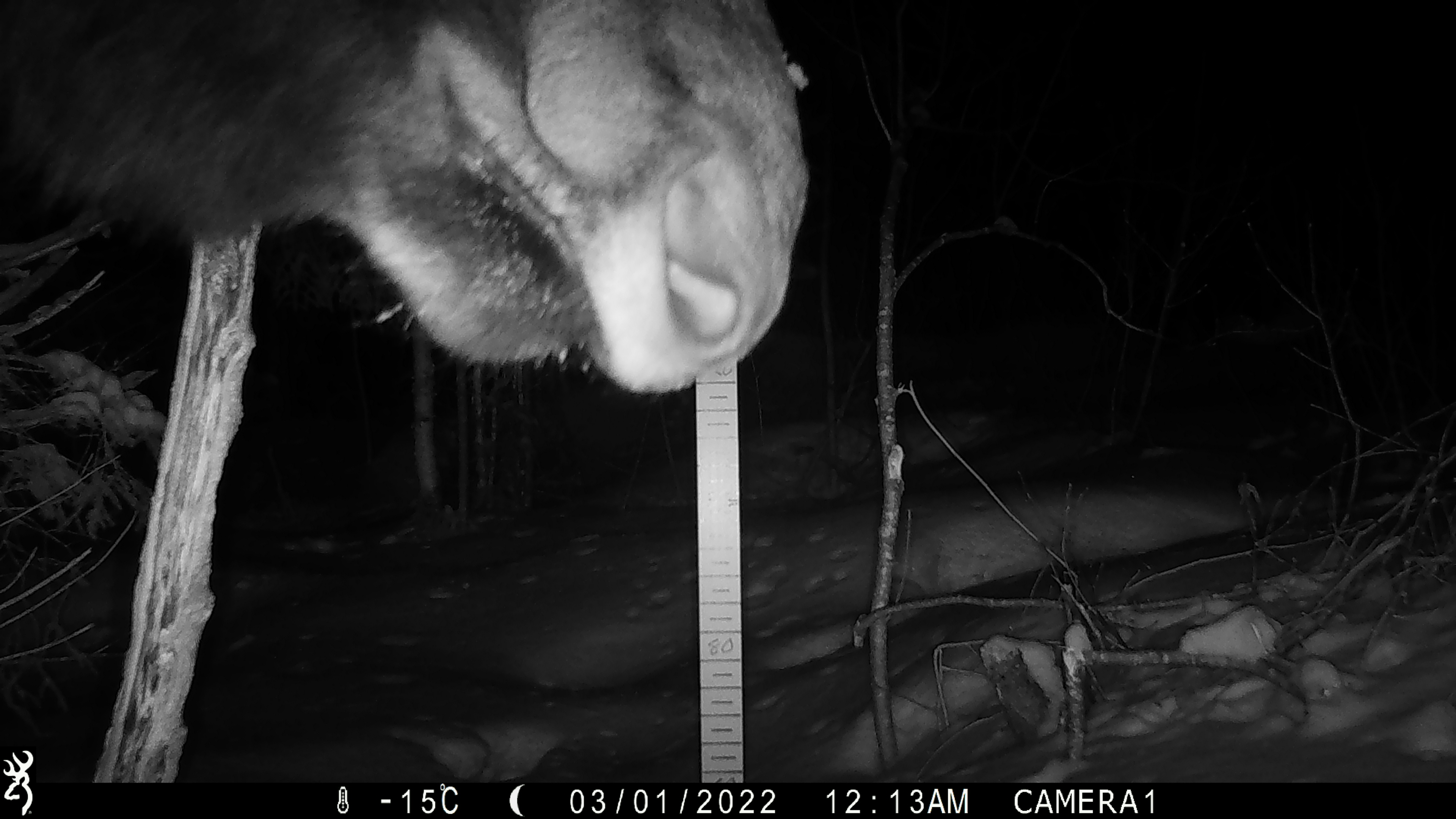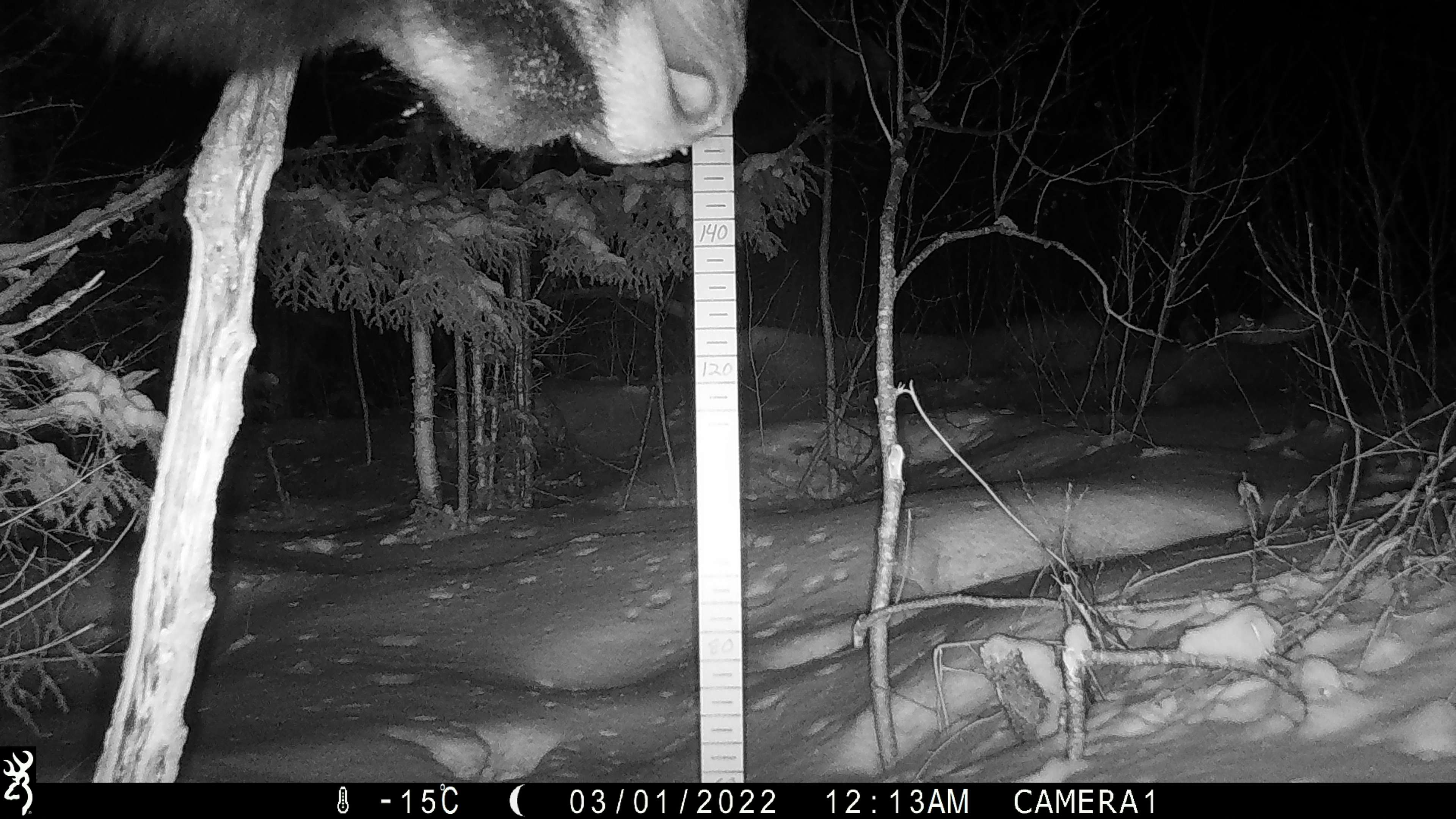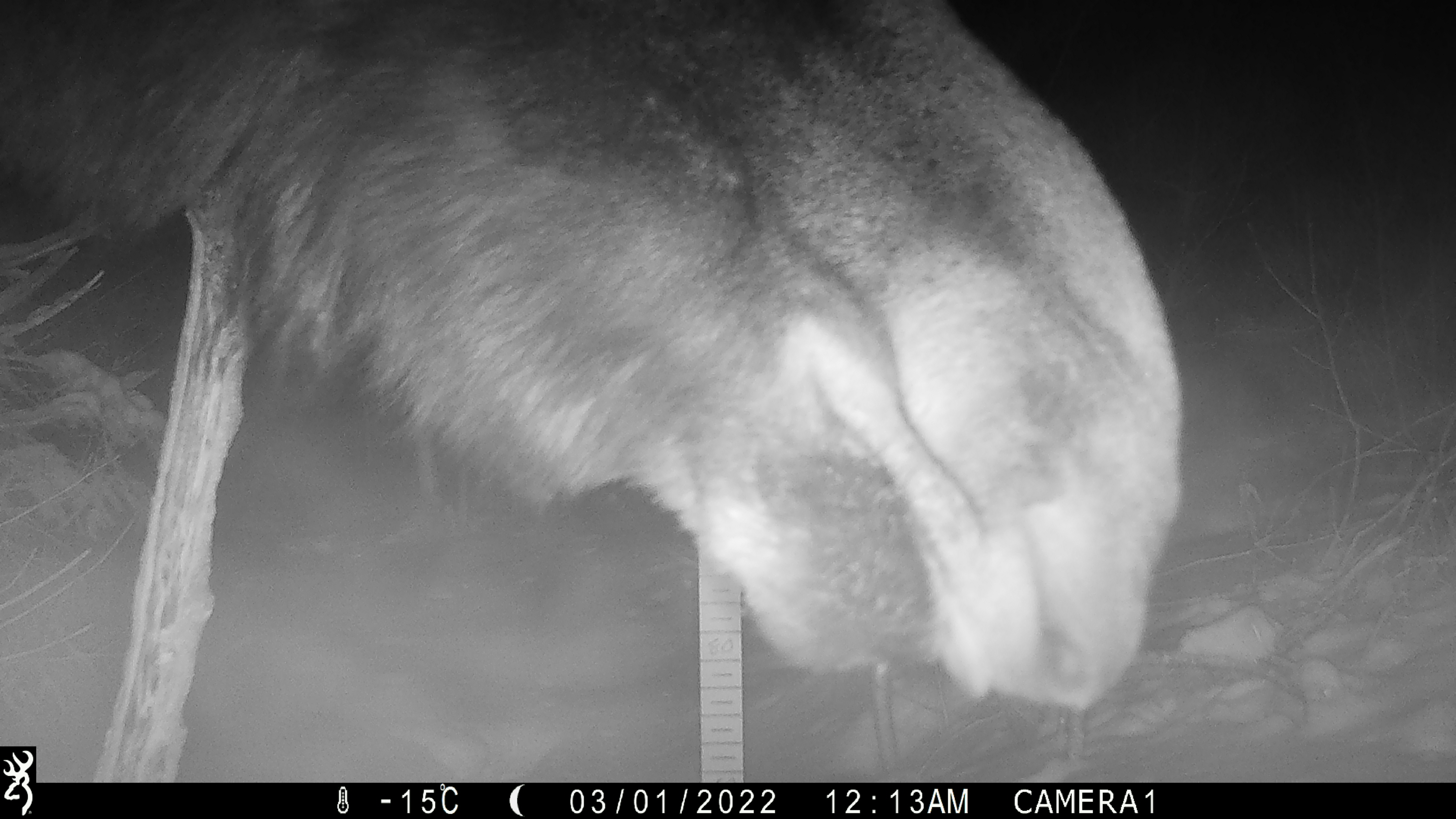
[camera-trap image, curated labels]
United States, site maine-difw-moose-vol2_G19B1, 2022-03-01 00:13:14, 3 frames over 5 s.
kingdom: Animalia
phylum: Chordata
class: Mammalia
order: Artiodactyla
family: Cervidae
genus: Alces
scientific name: Alces alces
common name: moose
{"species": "moose (Alces alces)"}